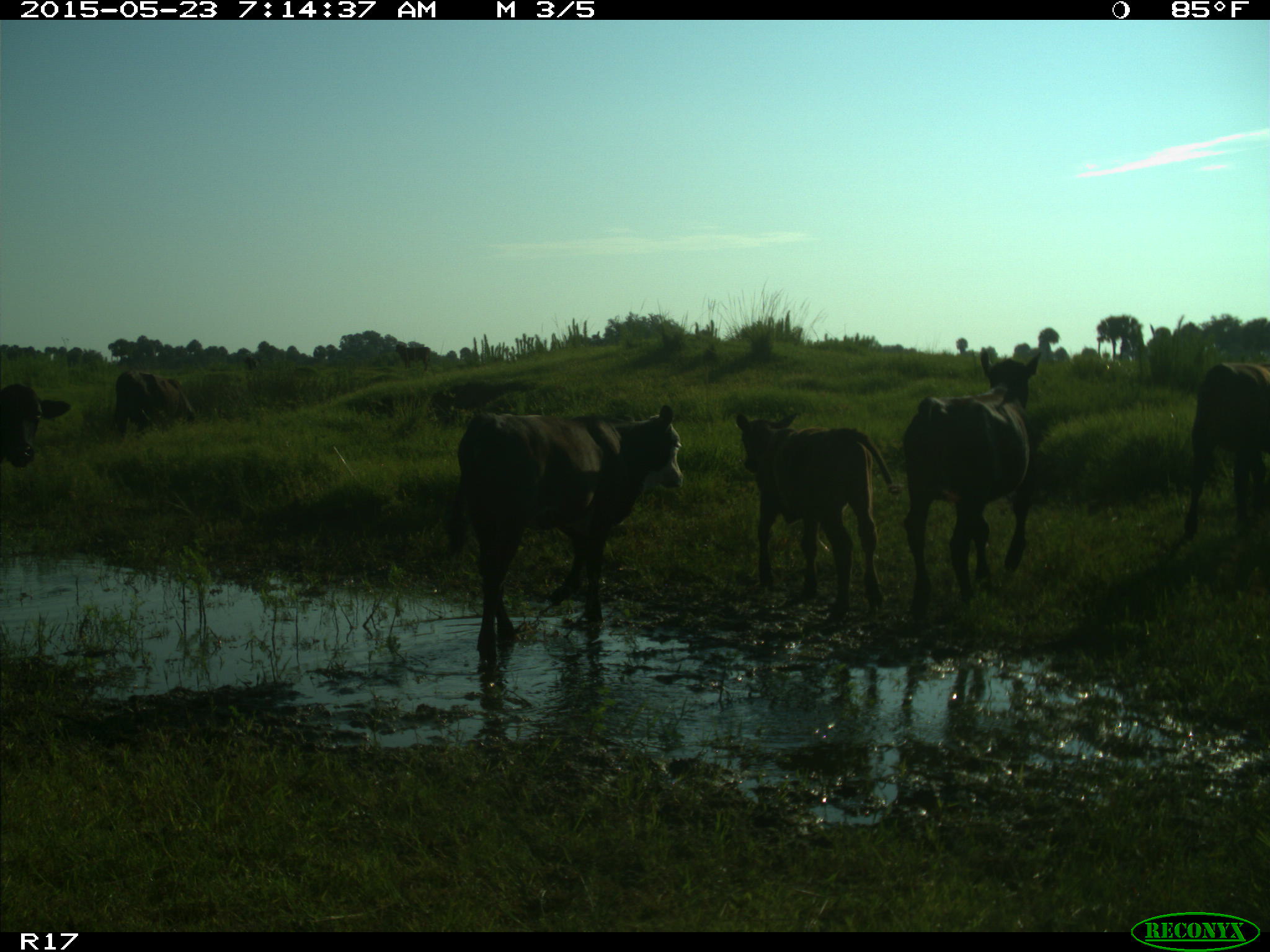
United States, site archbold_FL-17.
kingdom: Animalia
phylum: Chordata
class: Mammalia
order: Artiodactyla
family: Bovidae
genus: Bos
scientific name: Bos taurus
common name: domestic cow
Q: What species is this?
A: Bos taurus (domestic cow).